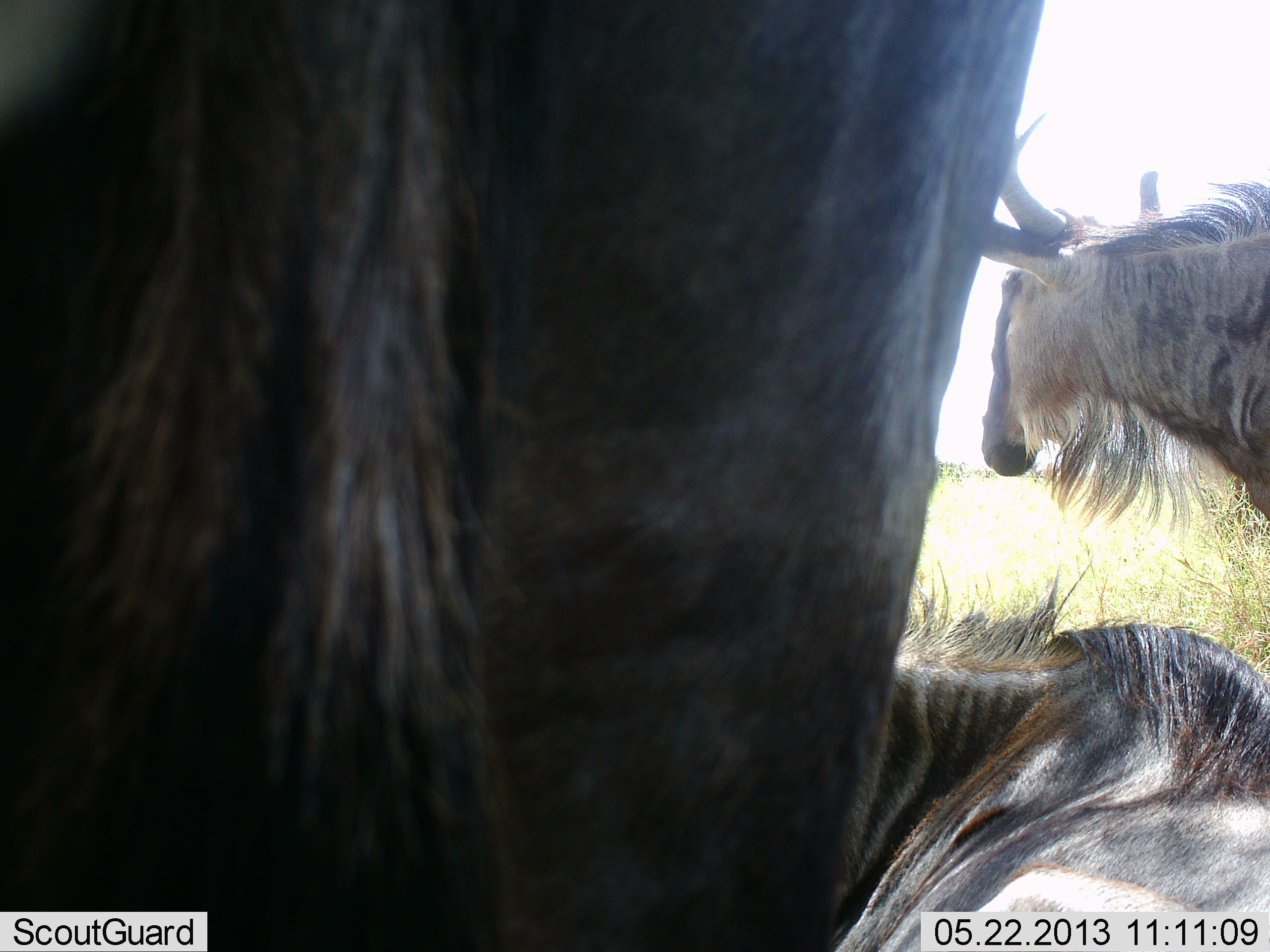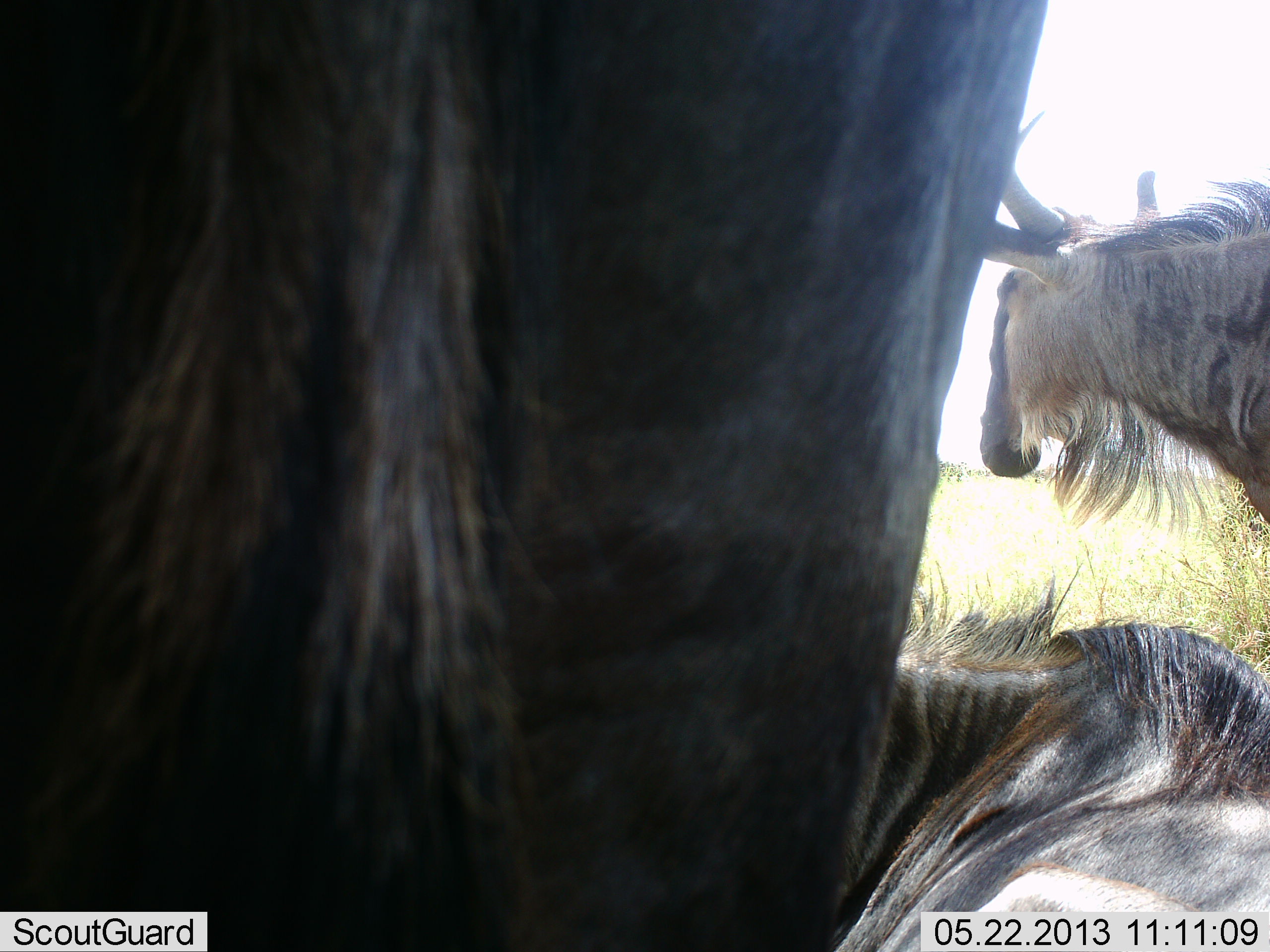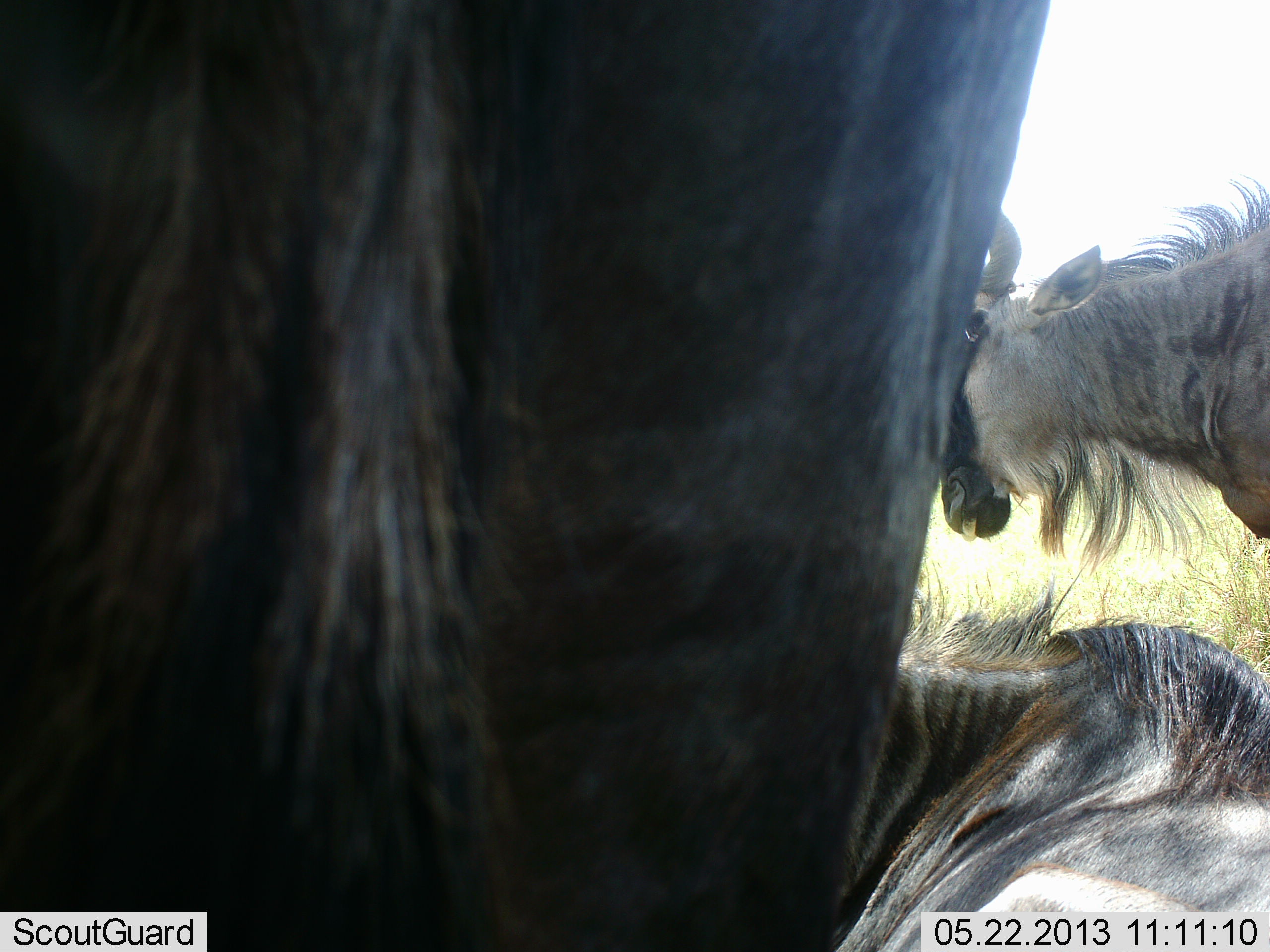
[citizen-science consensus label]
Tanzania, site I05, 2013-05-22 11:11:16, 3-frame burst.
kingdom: Animalia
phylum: Chordata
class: Mammalia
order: Artiodactyla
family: Bovidae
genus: Connochaetes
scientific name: Connochaetes taurinus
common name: blue wildebeest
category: wildebeest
Wildebeest (blue wildebeest) (Connochaetes taurinus), count 3. Behavior (volunteer vote fractions): standing 83%, resting 83%, moving 6%, interacting 6%. Young present (vote fraction): 0%. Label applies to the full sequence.